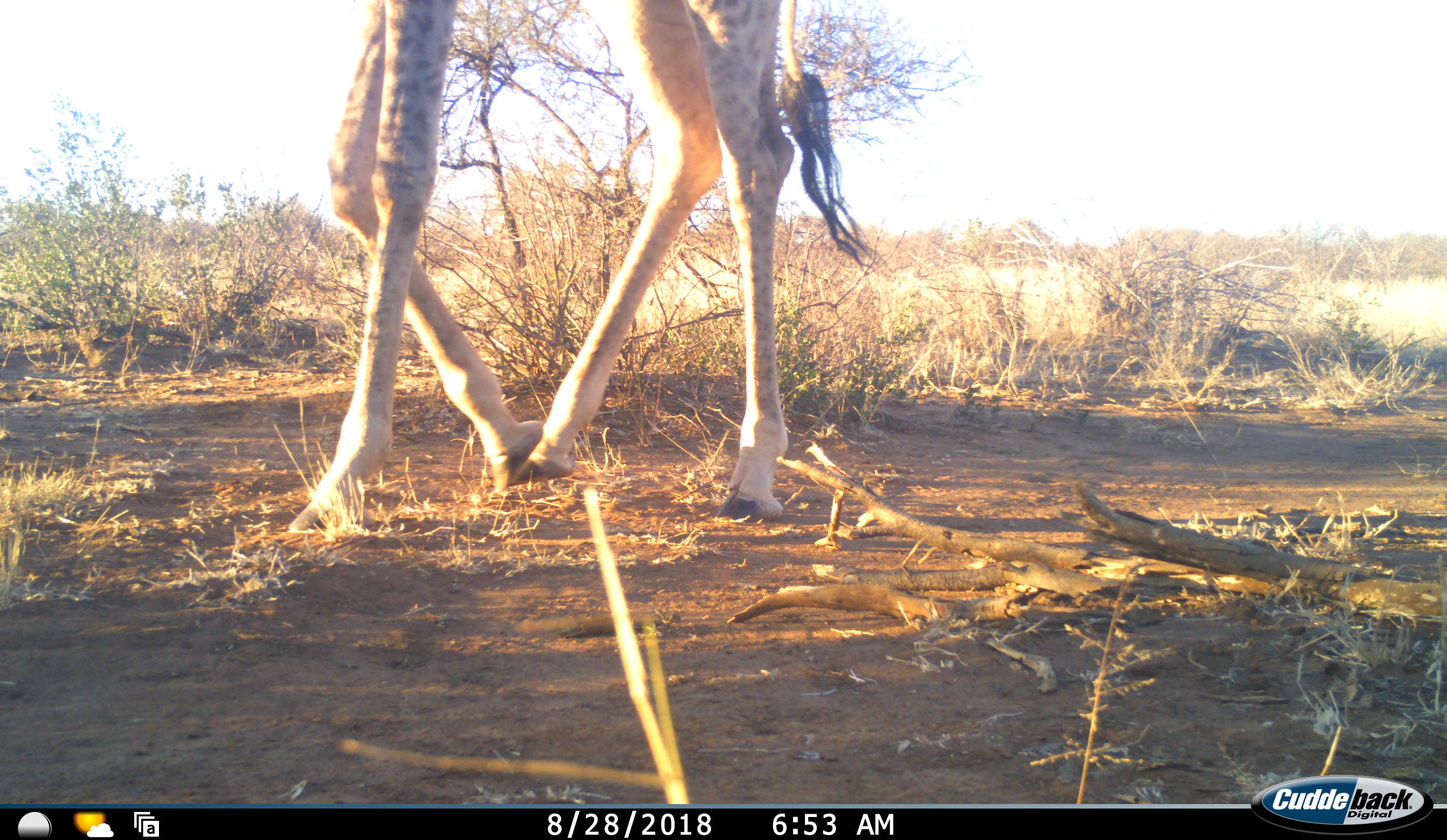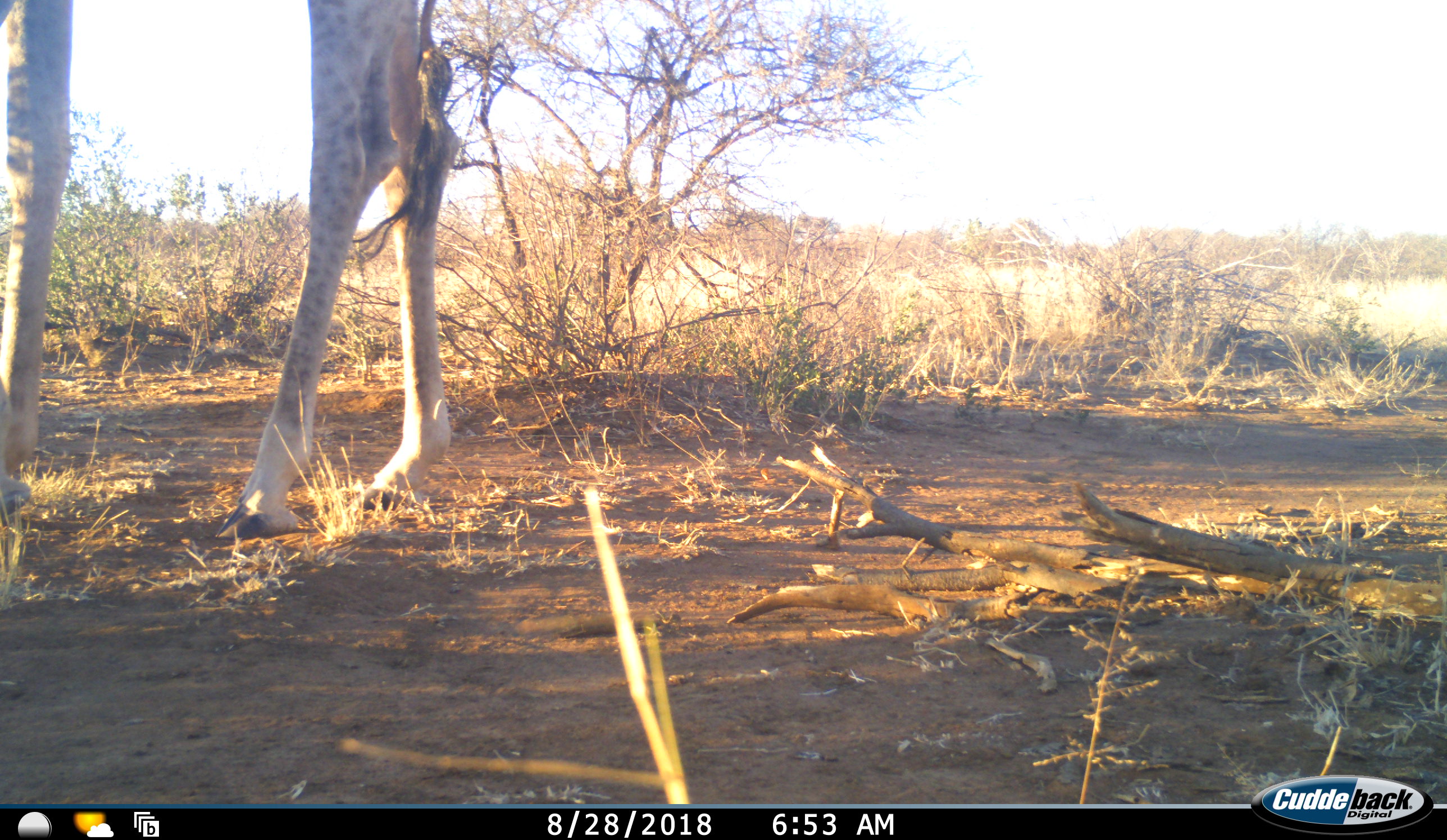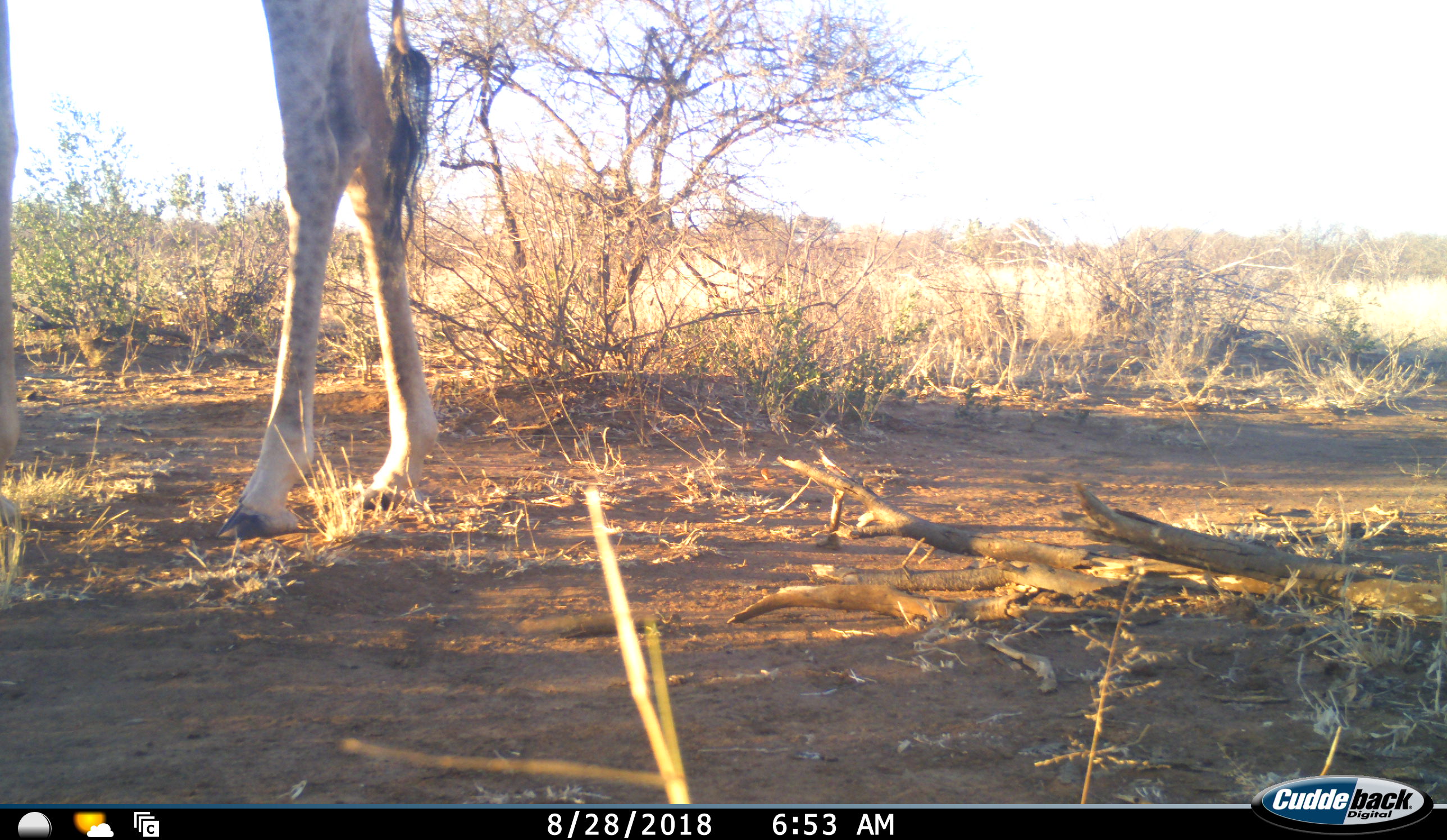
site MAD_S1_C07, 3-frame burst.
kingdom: Animalia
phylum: Chordata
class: Mammalia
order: Artiodactyla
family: Giraffidae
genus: Giraffa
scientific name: Giraffa camelopardalis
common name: giraffe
Giraffe (Giraffa camelopardalis), count 1. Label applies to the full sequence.